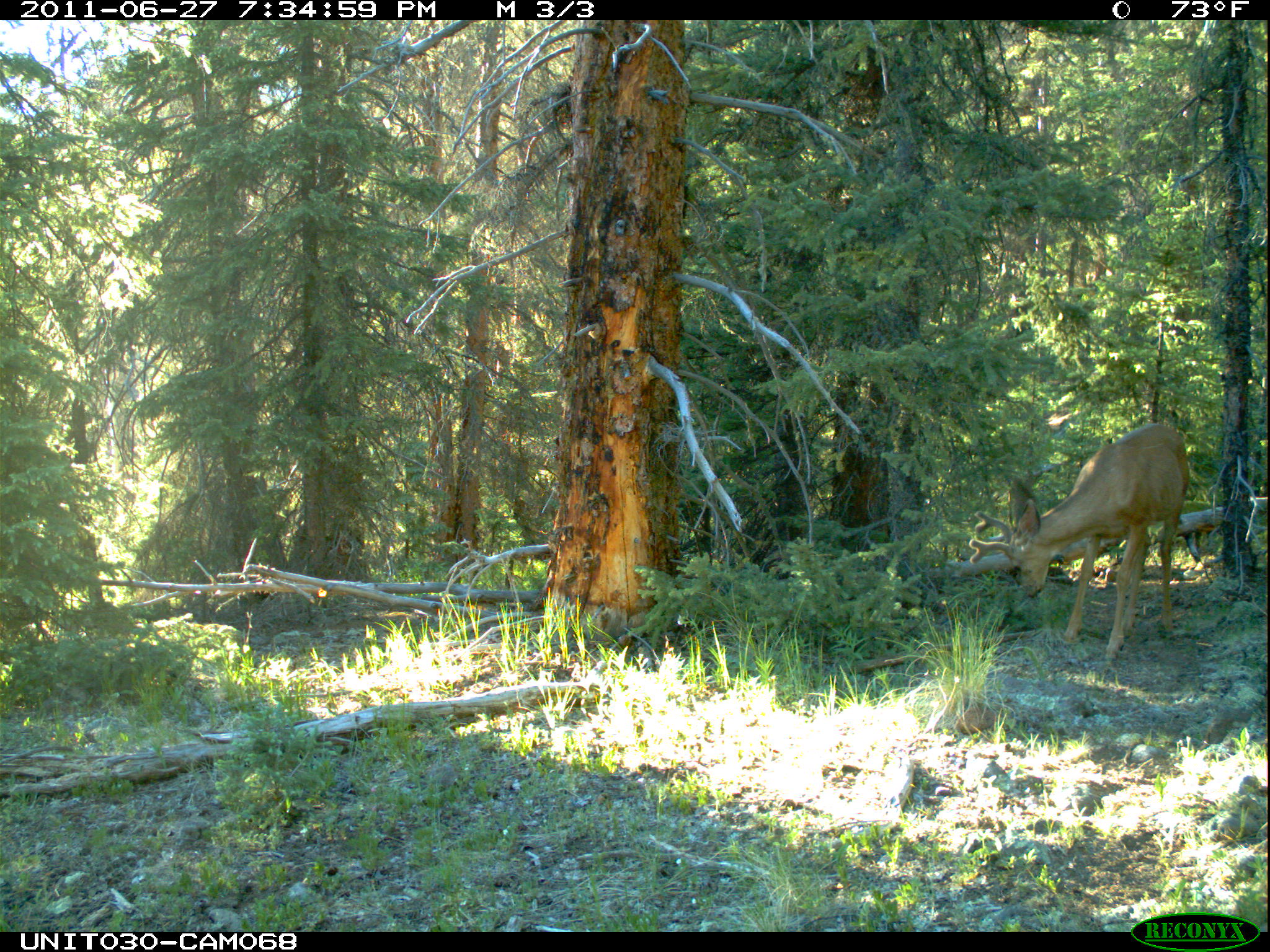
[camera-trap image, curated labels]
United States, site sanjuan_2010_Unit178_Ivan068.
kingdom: Animalia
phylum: Chordata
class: Mammalia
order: Artiodactyla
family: Cervidae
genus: Odocoileus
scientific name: Odocoileus hemionus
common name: mule deer